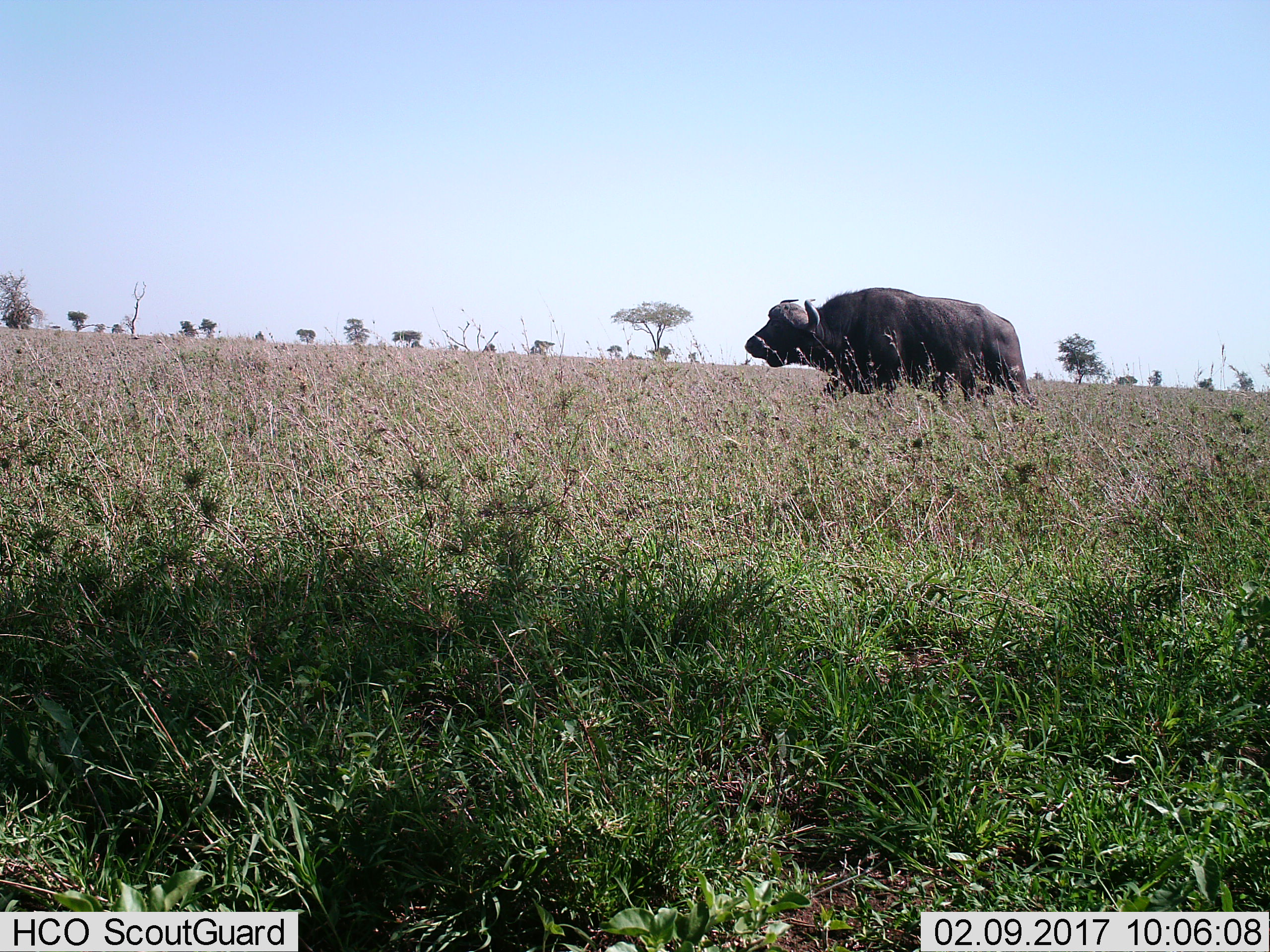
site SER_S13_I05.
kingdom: Animalia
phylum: Chordata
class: Mammalia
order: Artiodactyla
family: Bovidae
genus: Syncerus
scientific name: Syncerus caffer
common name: african buffalo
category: buffalo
Buffalo (african buffalo) (Syncerus caffer), count 1. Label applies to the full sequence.